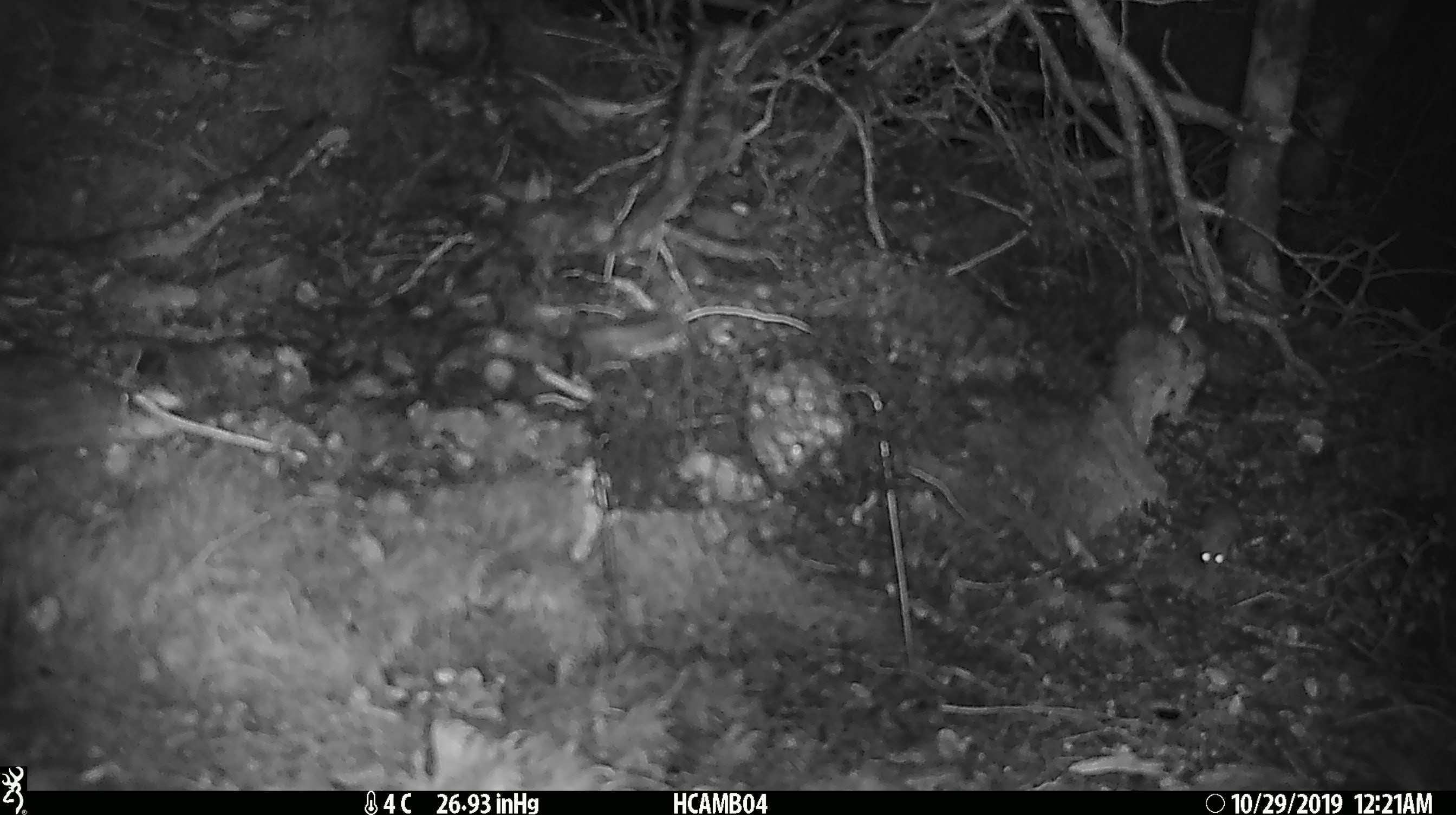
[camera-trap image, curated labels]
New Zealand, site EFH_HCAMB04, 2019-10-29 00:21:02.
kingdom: Animalia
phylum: Chordata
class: Mammalia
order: Rodentia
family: Muridae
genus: Mus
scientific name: Mus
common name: mouse